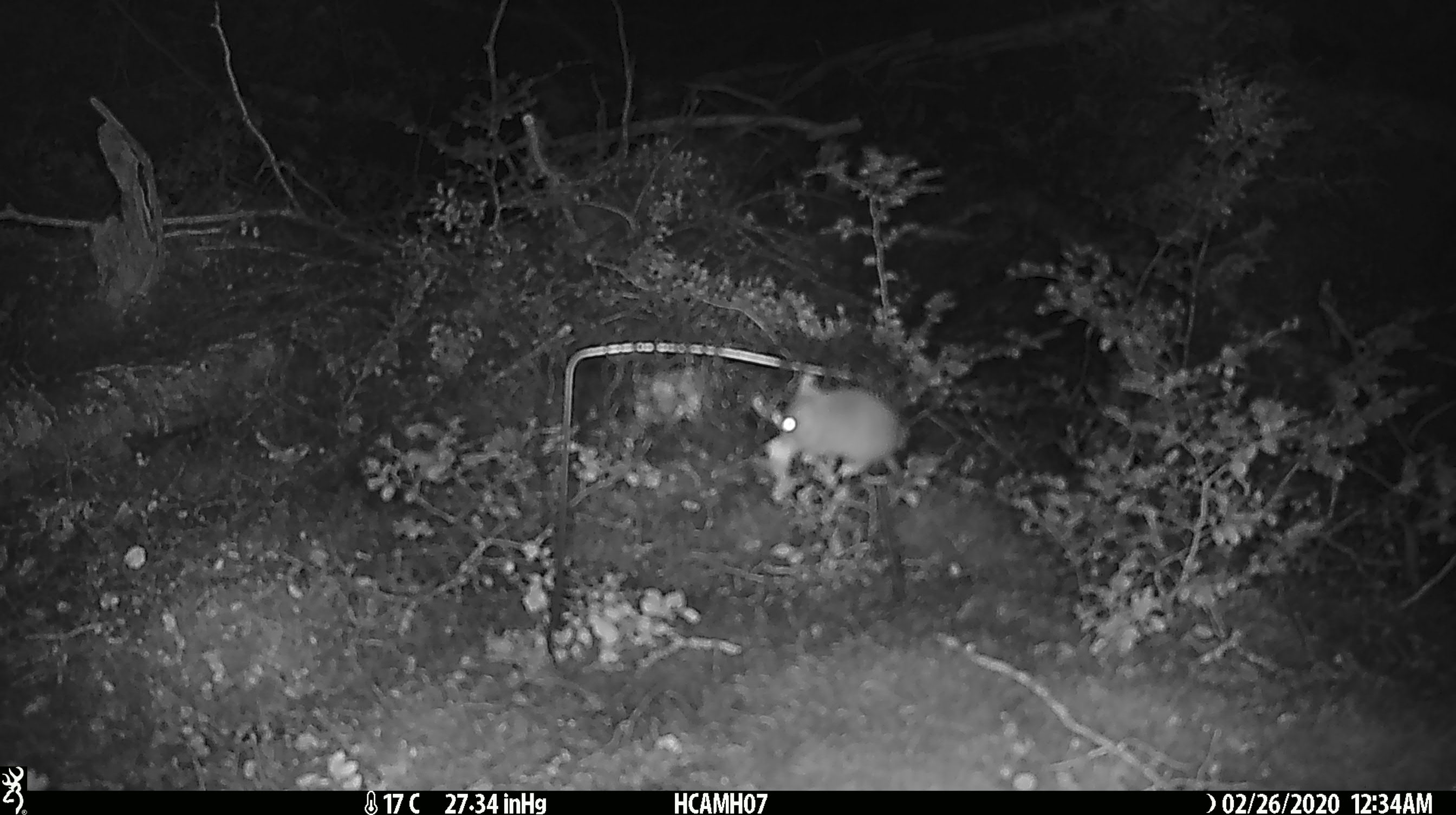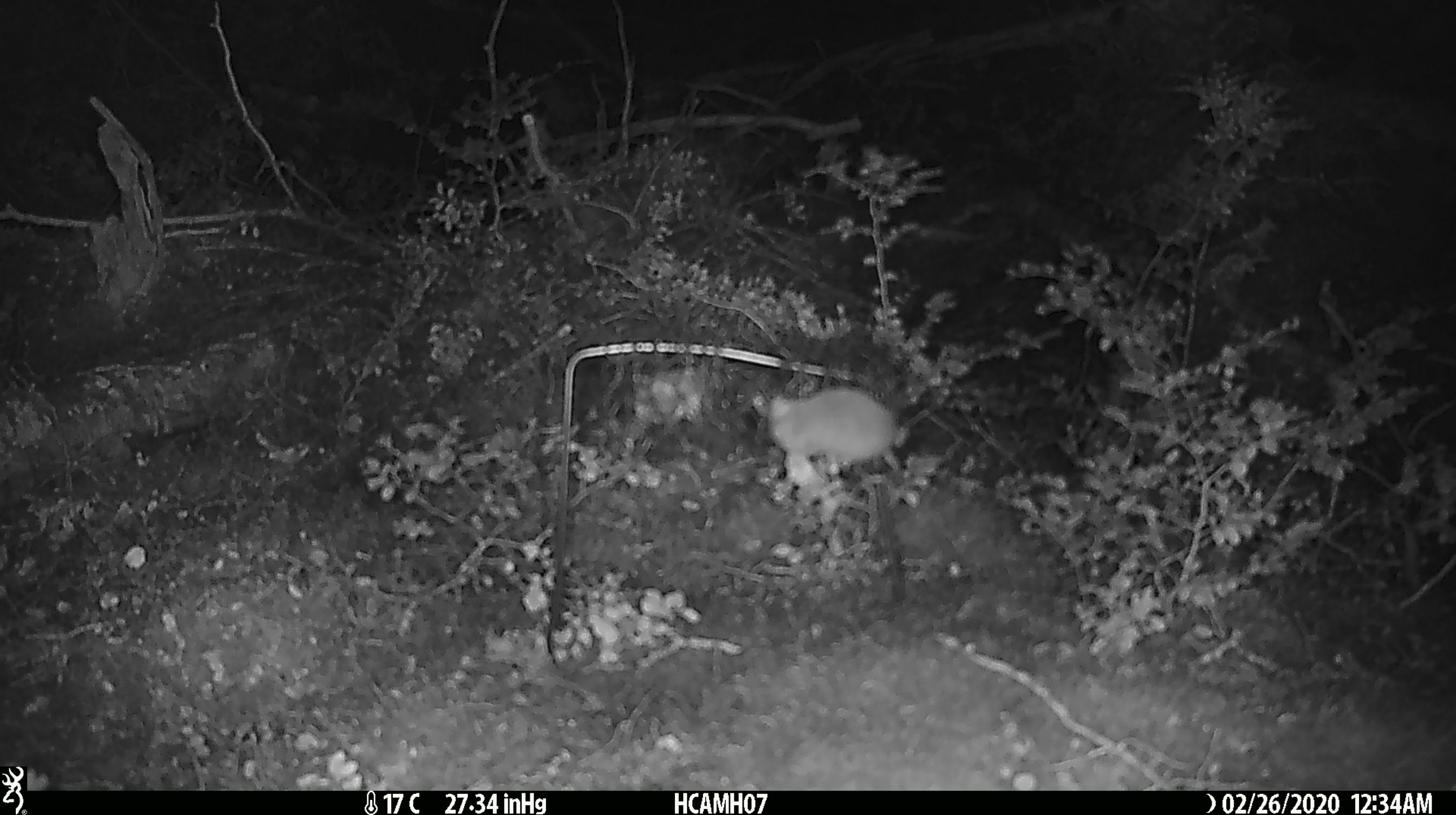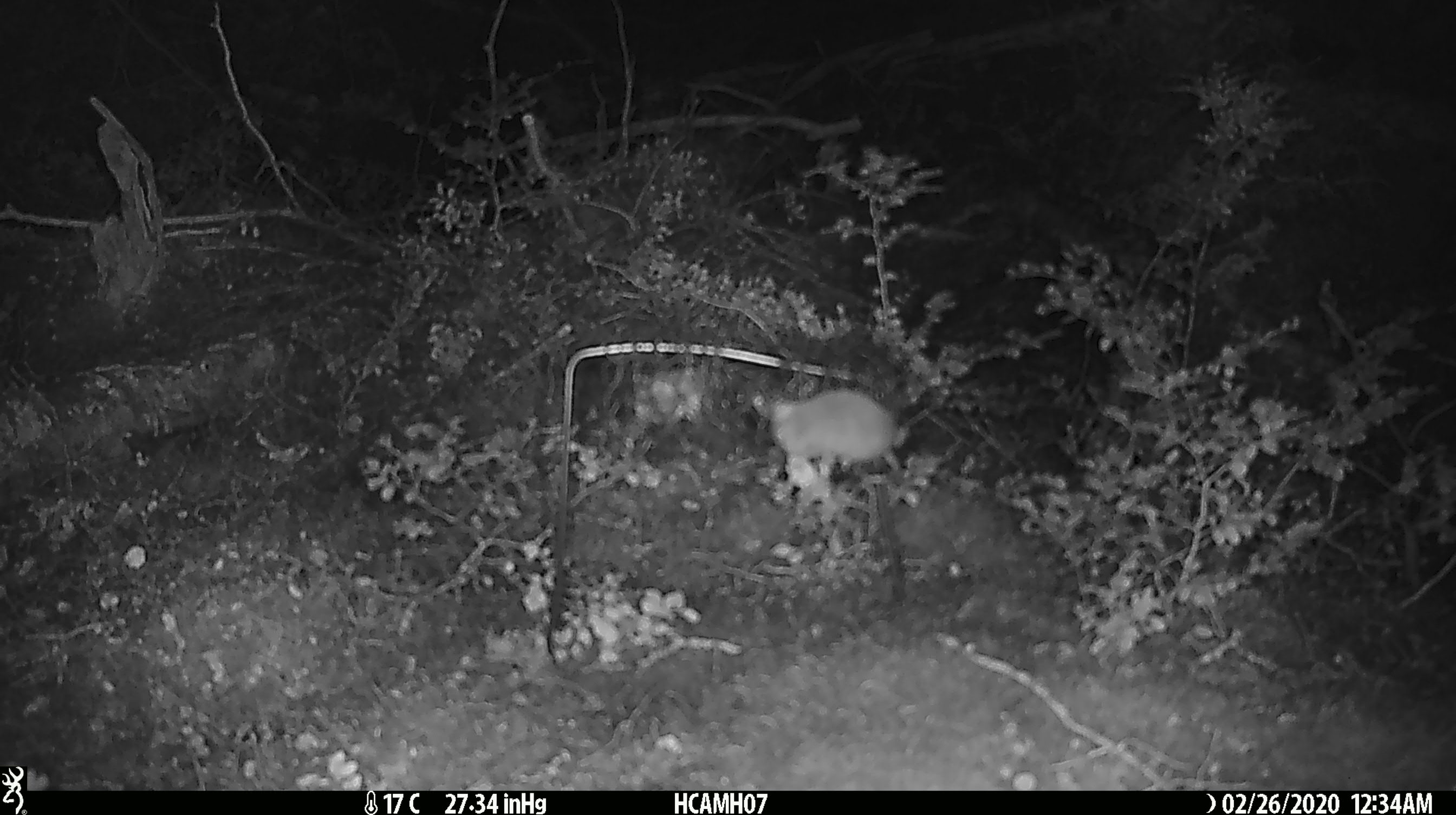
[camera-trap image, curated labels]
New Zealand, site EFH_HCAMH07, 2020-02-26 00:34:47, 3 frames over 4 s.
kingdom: Animalia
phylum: Chordata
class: Mammalia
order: Rodentia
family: Muridae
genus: Mus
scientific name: Mus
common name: mouse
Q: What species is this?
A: Mouse (Mus).